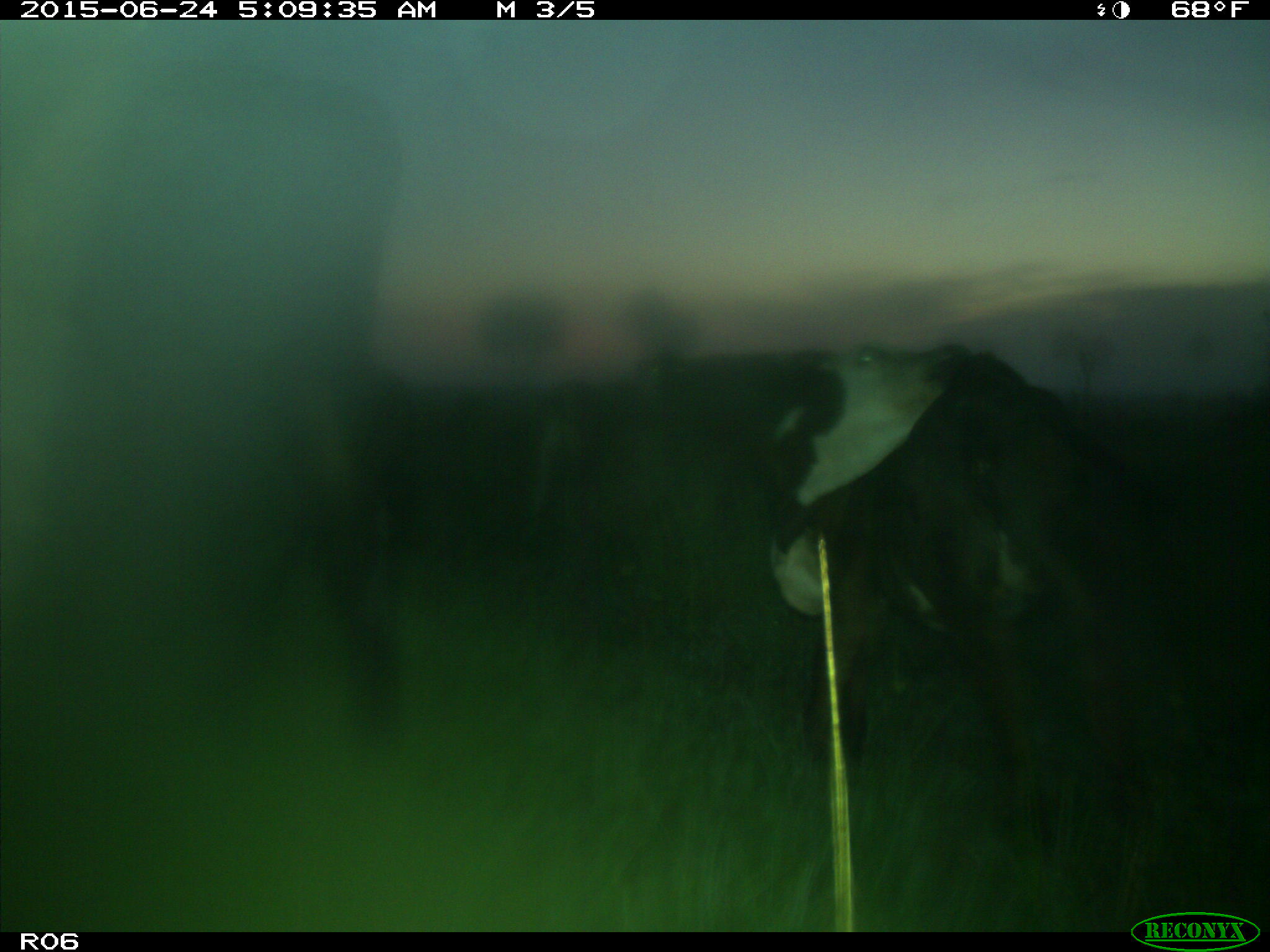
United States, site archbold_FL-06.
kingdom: Animalia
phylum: Chordata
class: Mammalia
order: Artiodactyla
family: Bovidae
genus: Bos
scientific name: Bos taurus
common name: domestic cow